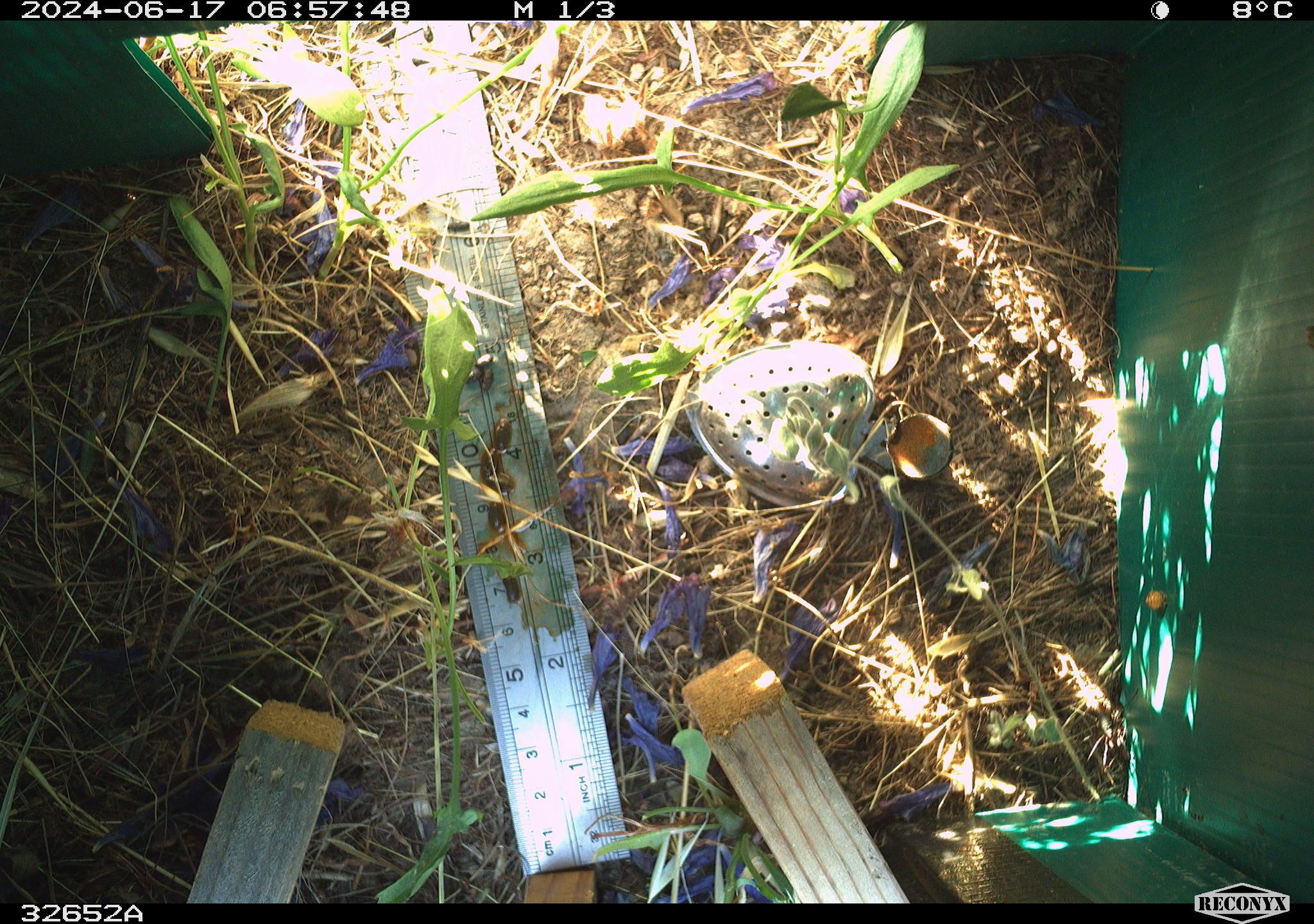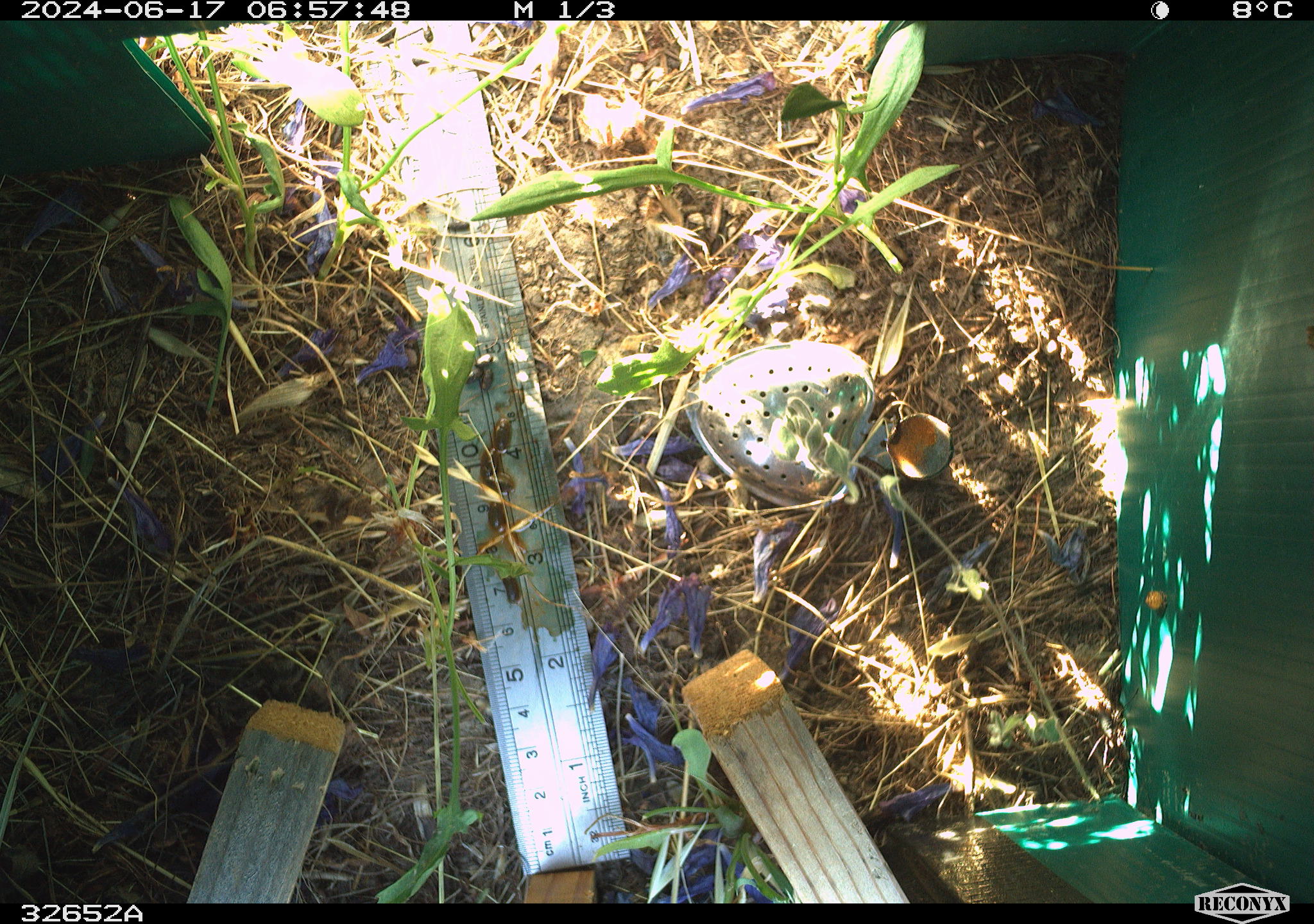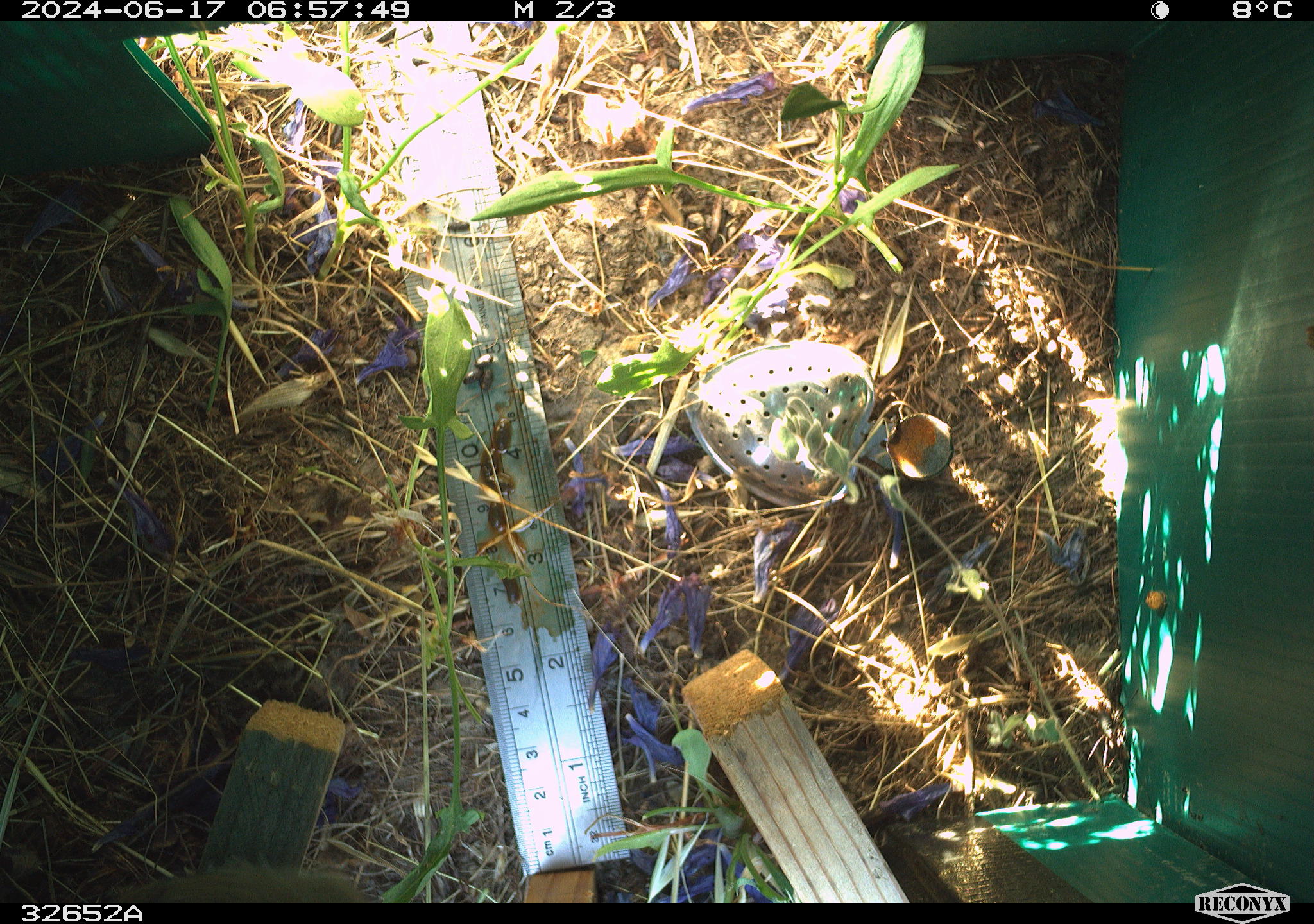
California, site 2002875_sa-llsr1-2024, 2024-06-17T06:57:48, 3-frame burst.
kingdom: Animalia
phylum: Chordata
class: Mammalia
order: Rodentia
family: Cricetidae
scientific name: Arvicolinae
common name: voles, lemmings, and muskrats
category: arvicolinae subfamily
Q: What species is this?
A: Arvicolinae subfamily (voles, lemmings, and muskrats) (Arvicolinae).